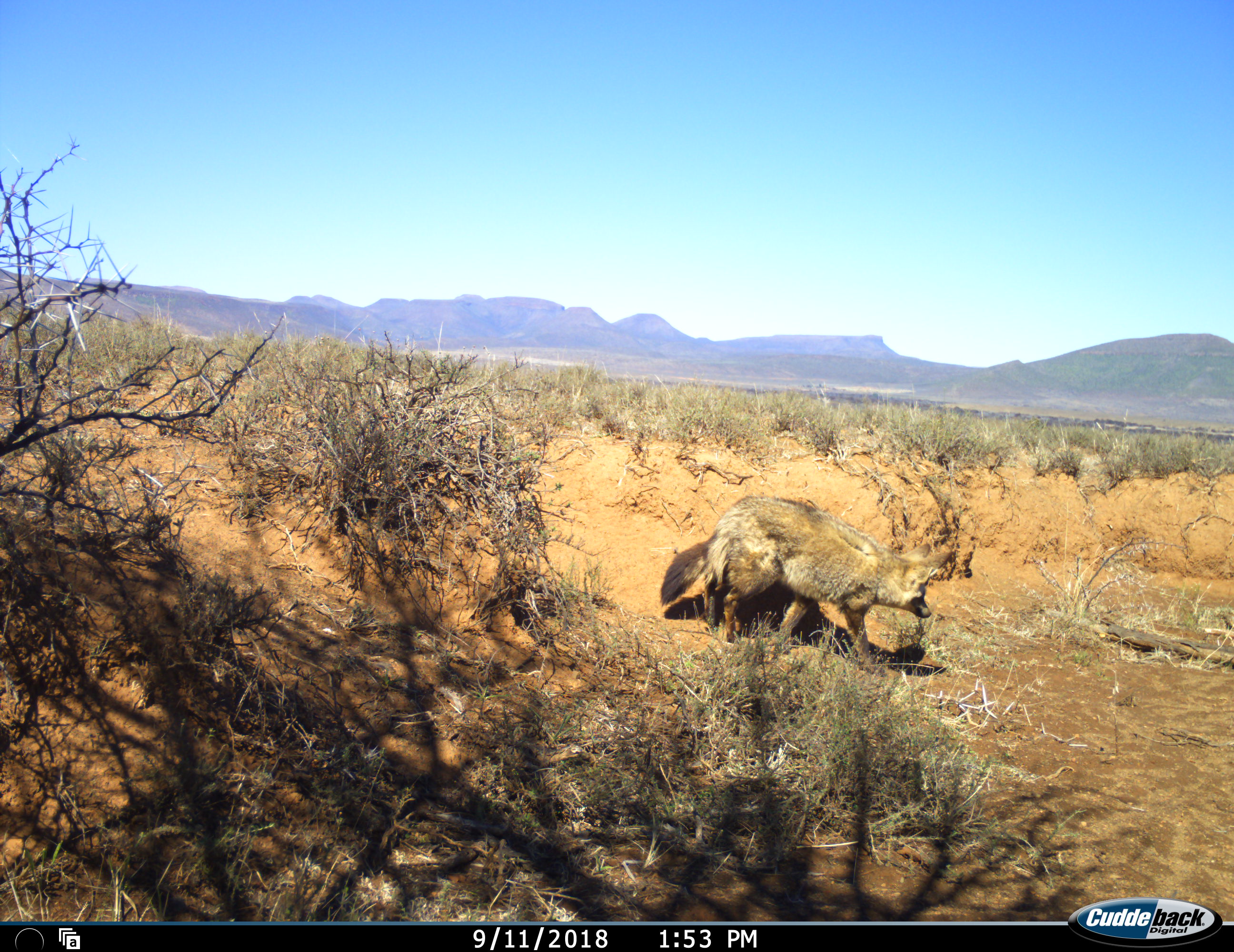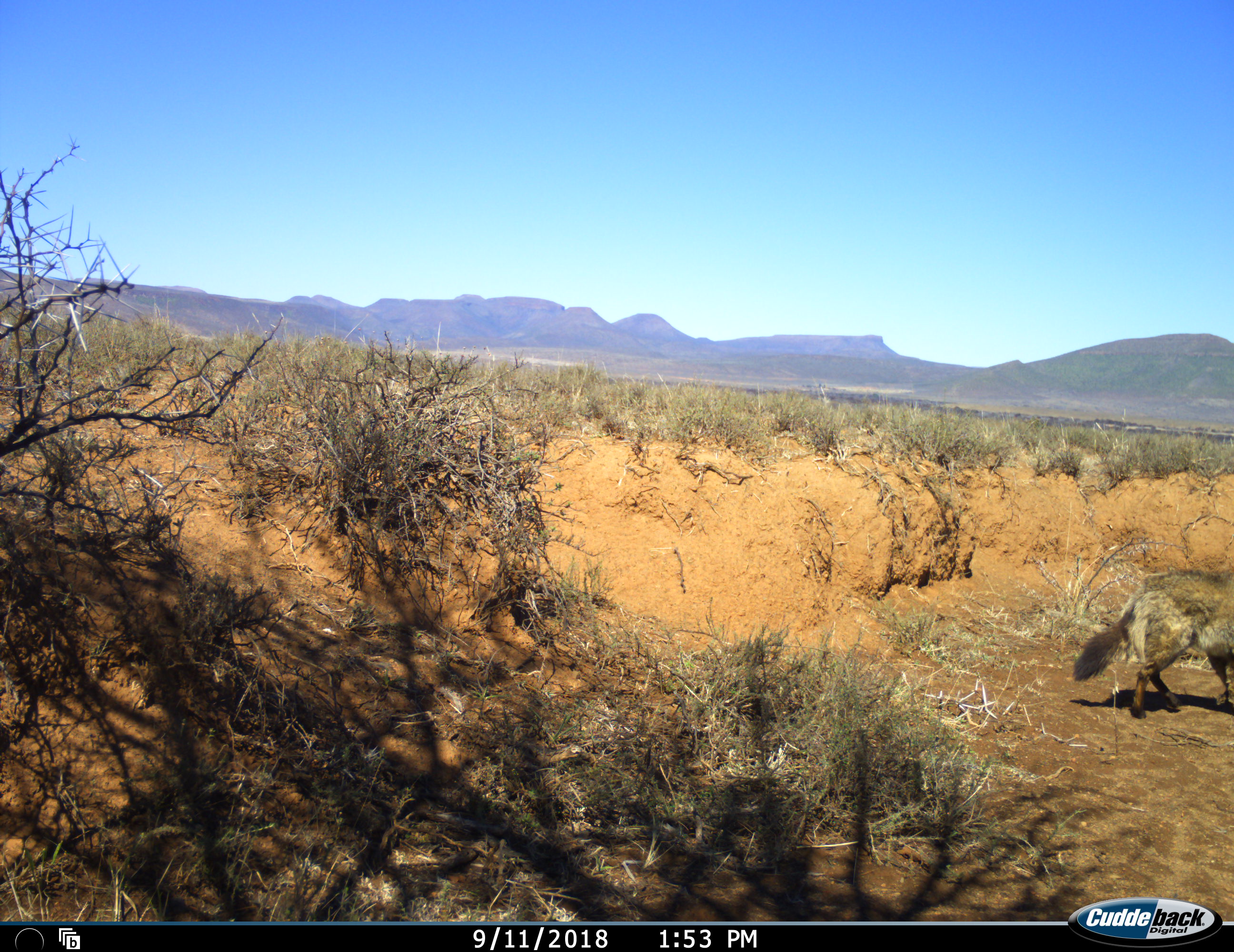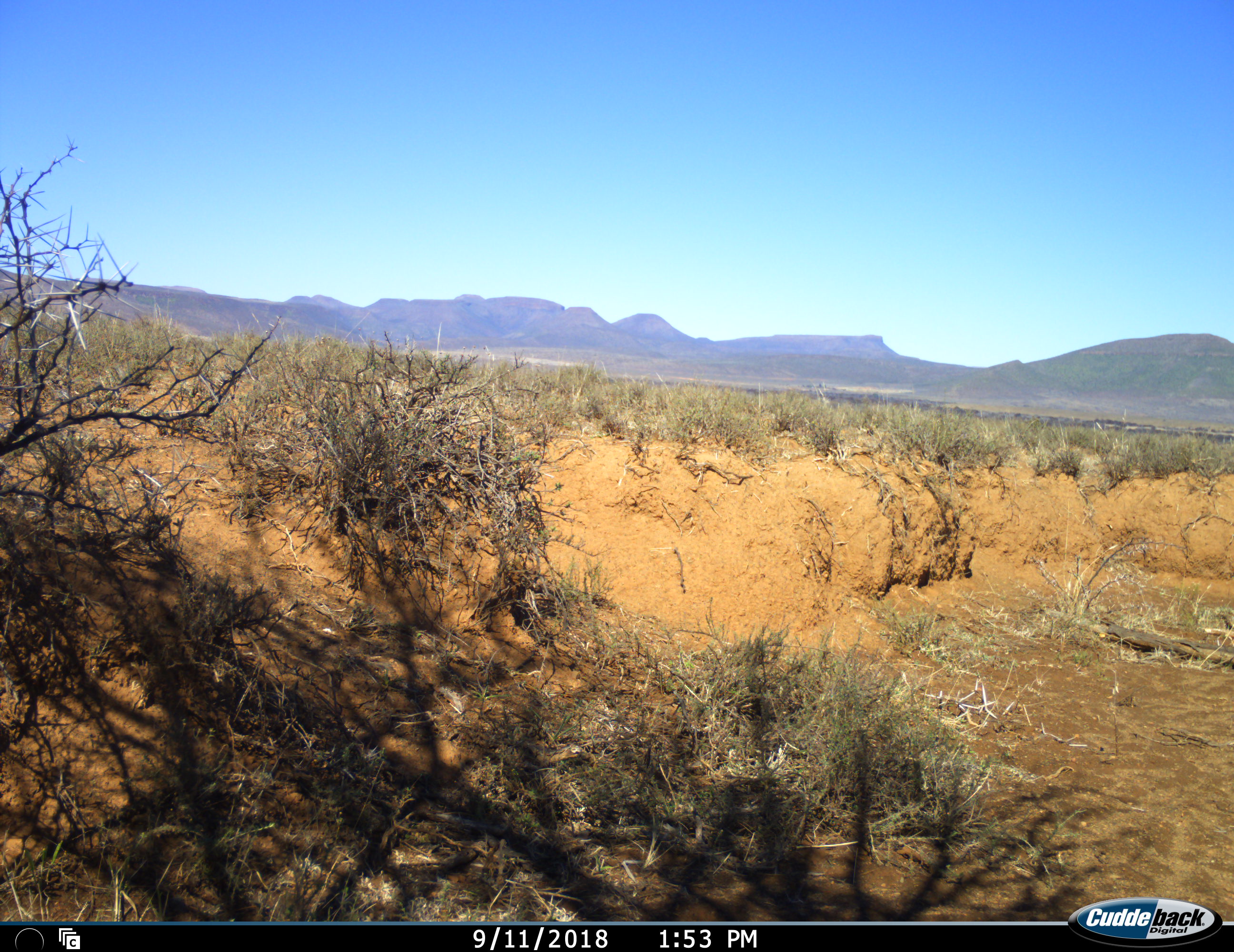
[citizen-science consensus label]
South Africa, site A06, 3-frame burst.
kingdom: Animalia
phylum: Chordata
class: Mammalia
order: Carnivora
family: Canidae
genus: Otocyon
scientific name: Otocyon megalotis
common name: bat-eared fox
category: foxbateared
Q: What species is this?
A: Foxbateared (bat-eared fox) (Otocyon megalotis).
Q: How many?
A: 1.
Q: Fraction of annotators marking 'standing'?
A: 0%.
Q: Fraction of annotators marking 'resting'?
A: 0%.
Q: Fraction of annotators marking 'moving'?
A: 100%.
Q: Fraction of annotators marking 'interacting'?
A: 0%.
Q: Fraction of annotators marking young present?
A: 0%.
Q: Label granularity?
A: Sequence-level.